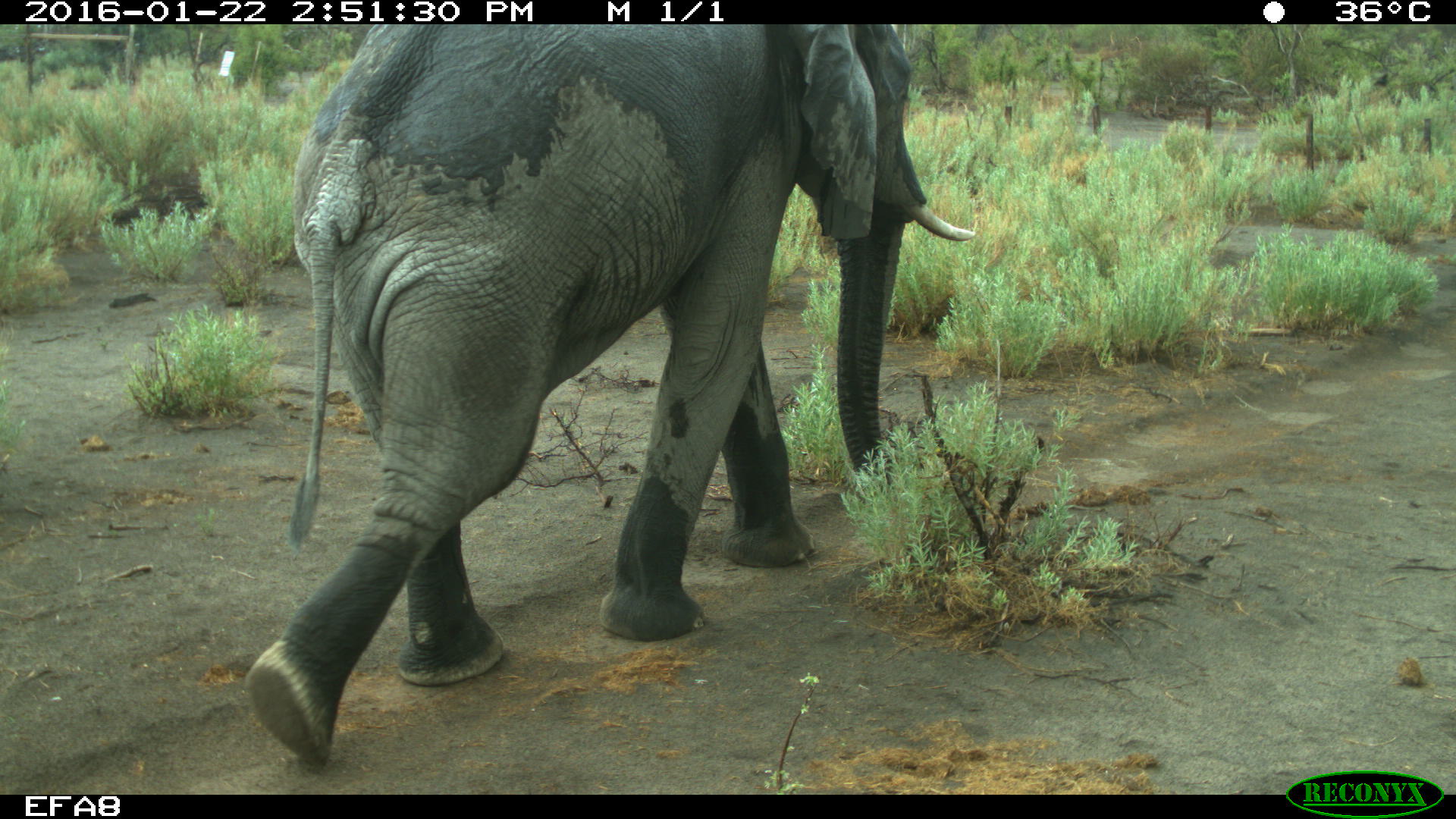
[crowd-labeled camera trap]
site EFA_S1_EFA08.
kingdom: Animalia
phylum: Chordata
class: Mammalia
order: Proboscidea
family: Elephantidae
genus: Loxodonta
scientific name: Loxodonta africana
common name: african bush elephant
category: elephant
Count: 1.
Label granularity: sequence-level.